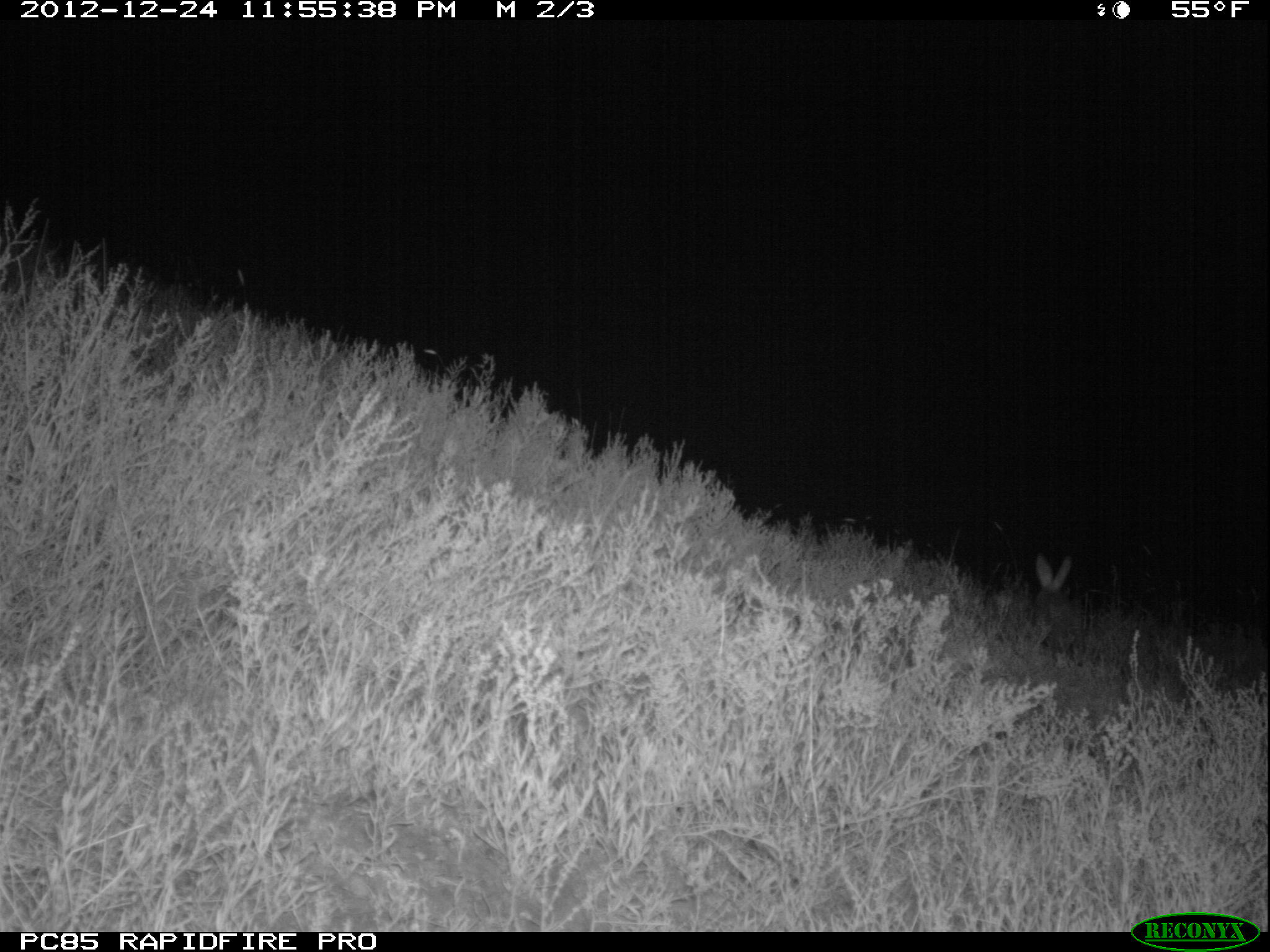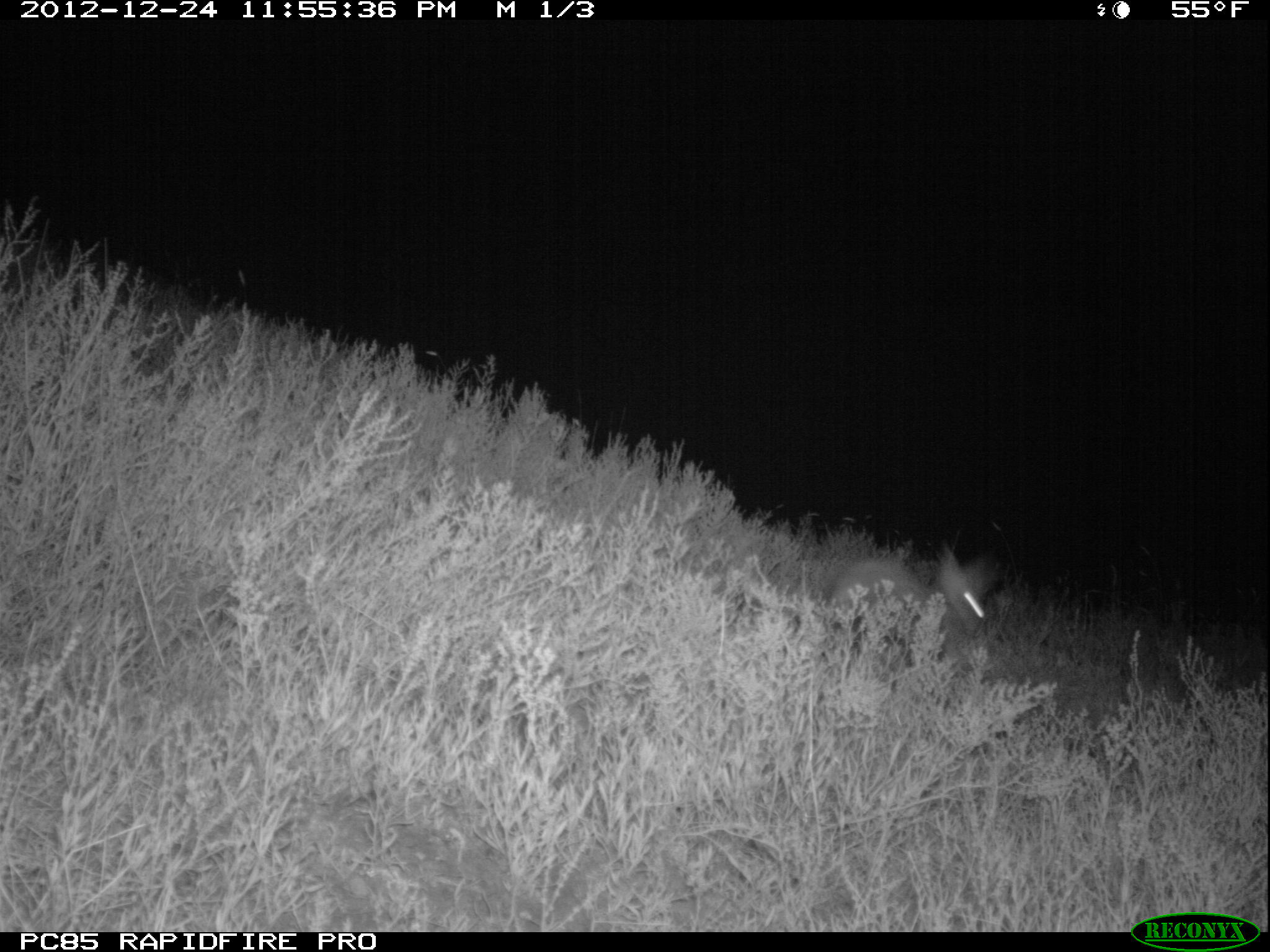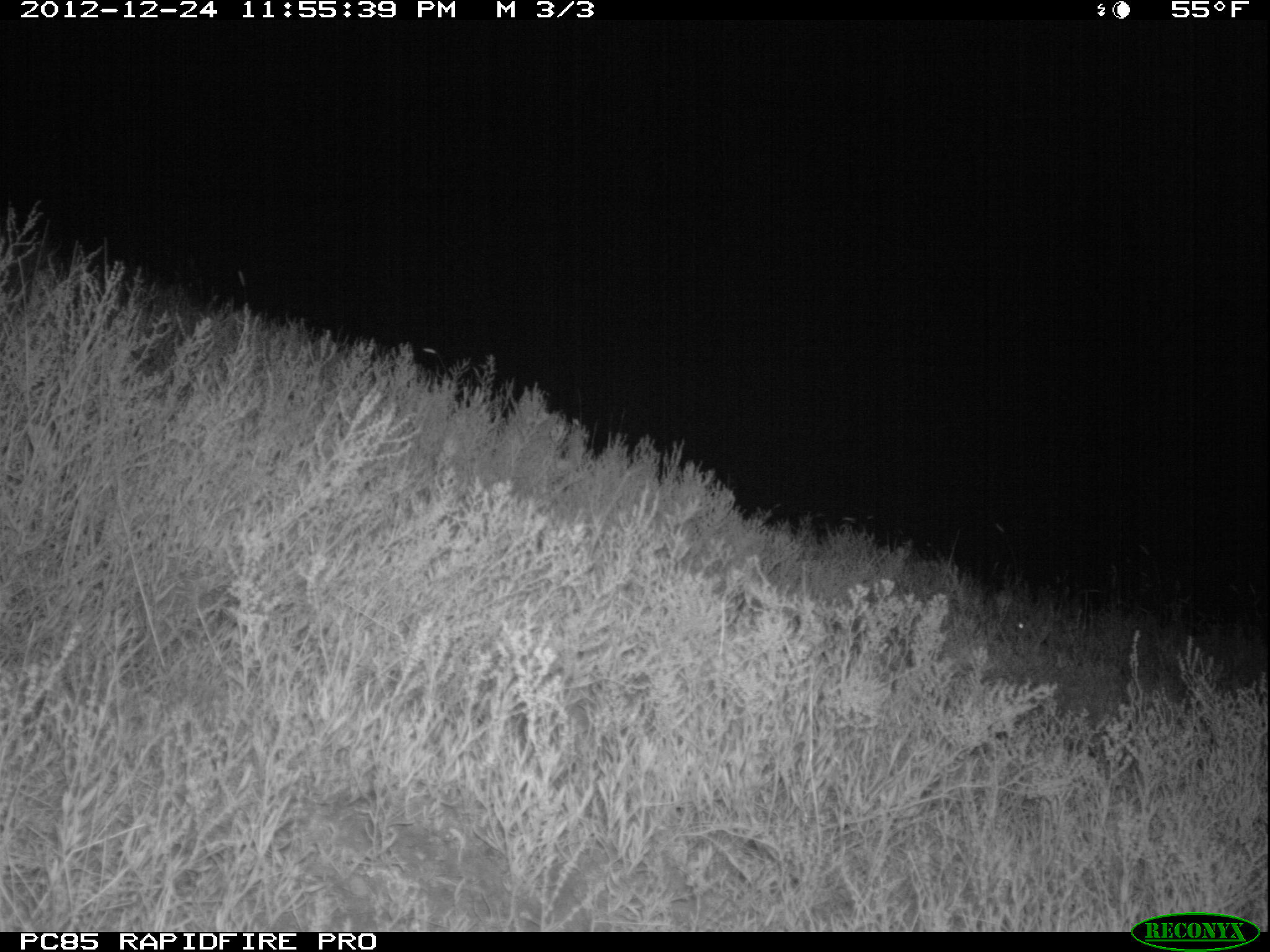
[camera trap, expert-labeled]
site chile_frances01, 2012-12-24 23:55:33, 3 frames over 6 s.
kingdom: Animalia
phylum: Chordata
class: Mammalia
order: Lagomorpha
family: Leporidae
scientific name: Leporidae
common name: rabbits and hares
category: rabbit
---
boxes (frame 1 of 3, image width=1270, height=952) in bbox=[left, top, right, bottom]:
rabbit: bbox=[1028, 555, 1090, 665]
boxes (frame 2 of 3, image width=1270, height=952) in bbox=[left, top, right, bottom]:
rabbit: bbox=[817, 548, 1000, 664]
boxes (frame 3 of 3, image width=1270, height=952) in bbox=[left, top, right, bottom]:
unknown: bbox=[995, 593, 1039, 650]